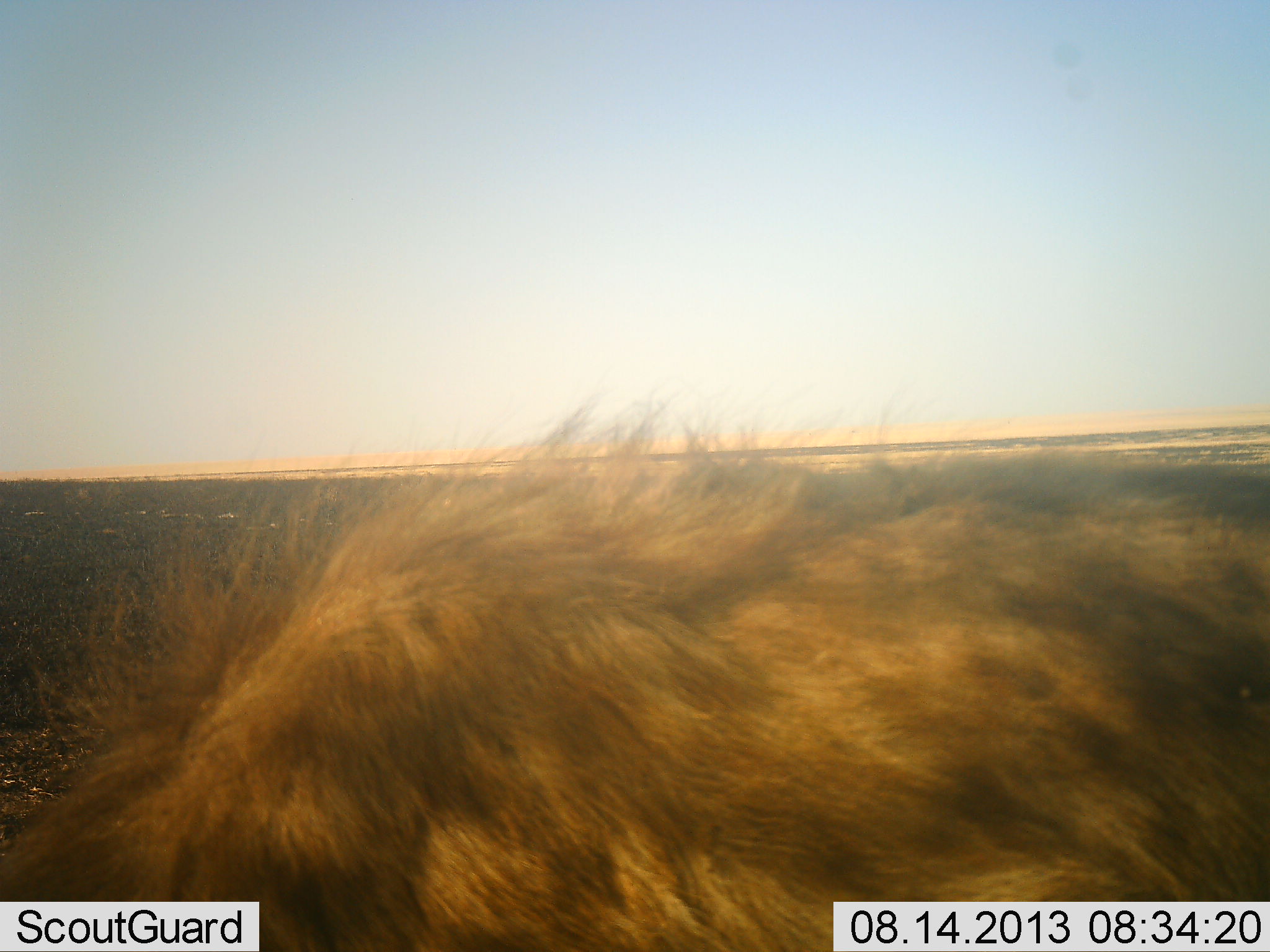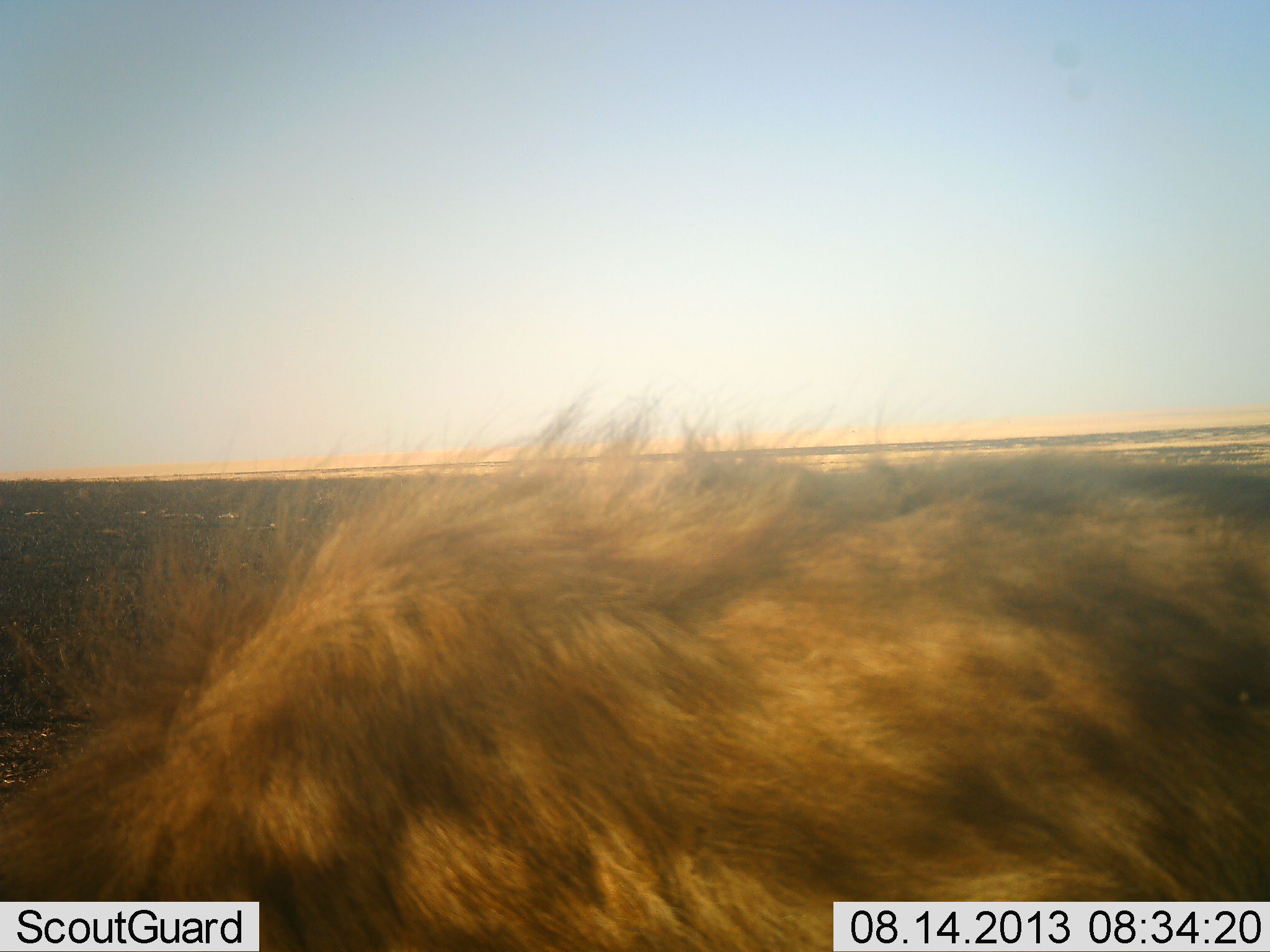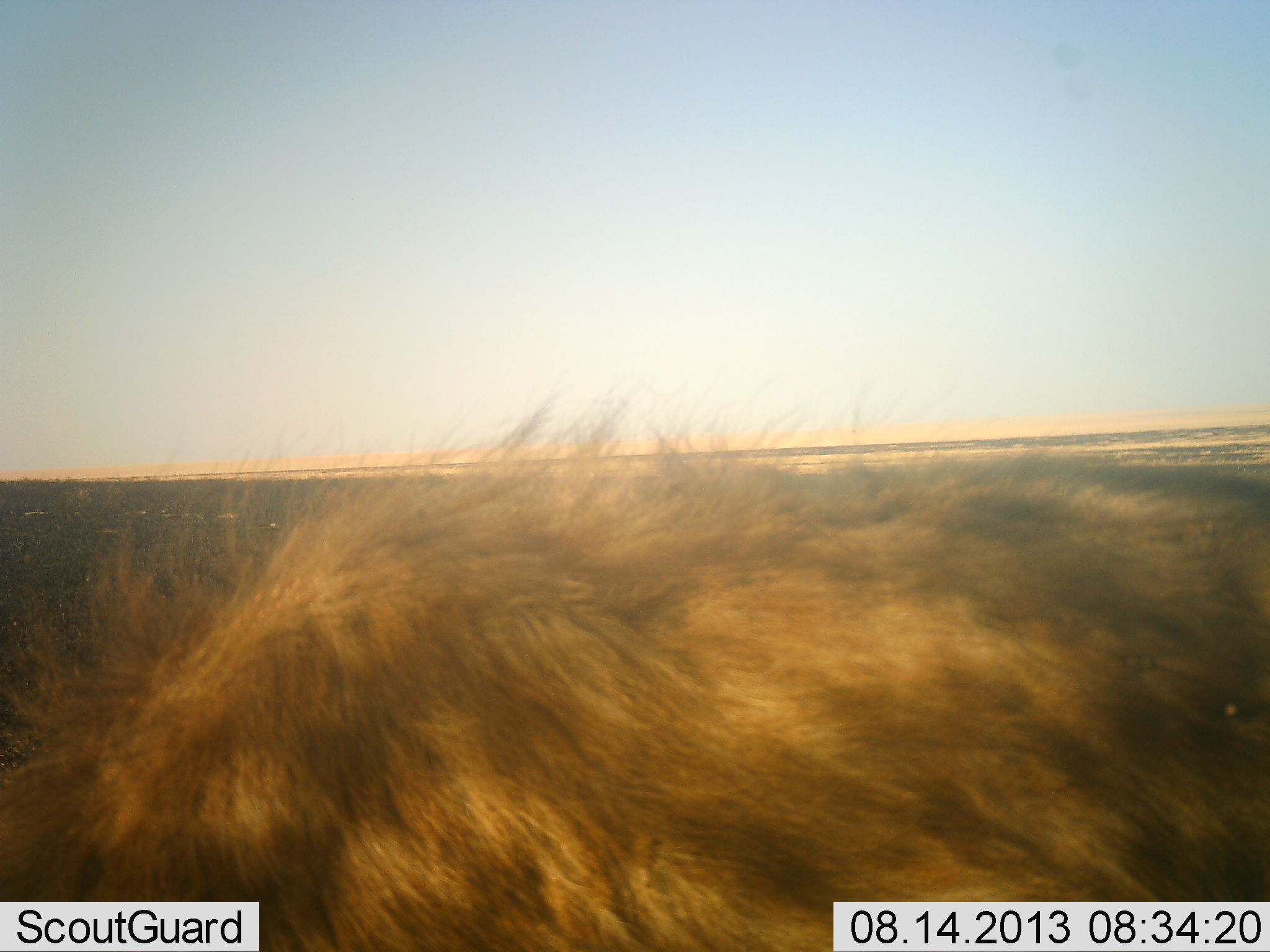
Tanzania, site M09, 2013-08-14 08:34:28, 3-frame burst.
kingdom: Animalia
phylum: Chordata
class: Mammalia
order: Carnivora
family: Felidae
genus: Panthera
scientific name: Panthera leo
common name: lion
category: lionmale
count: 1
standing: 56%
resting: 22%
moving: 17%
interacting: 0%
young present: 0%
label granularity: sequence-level